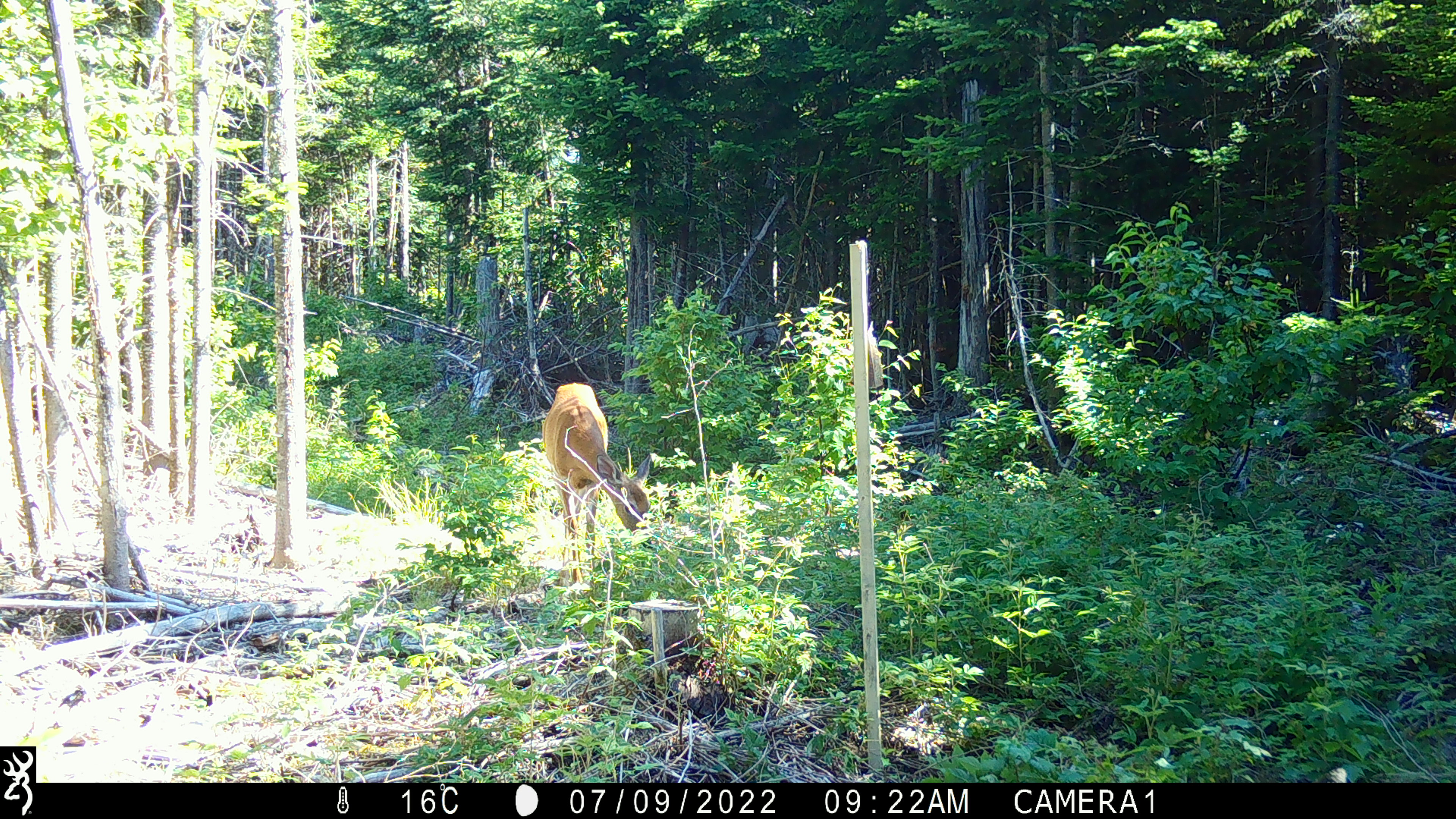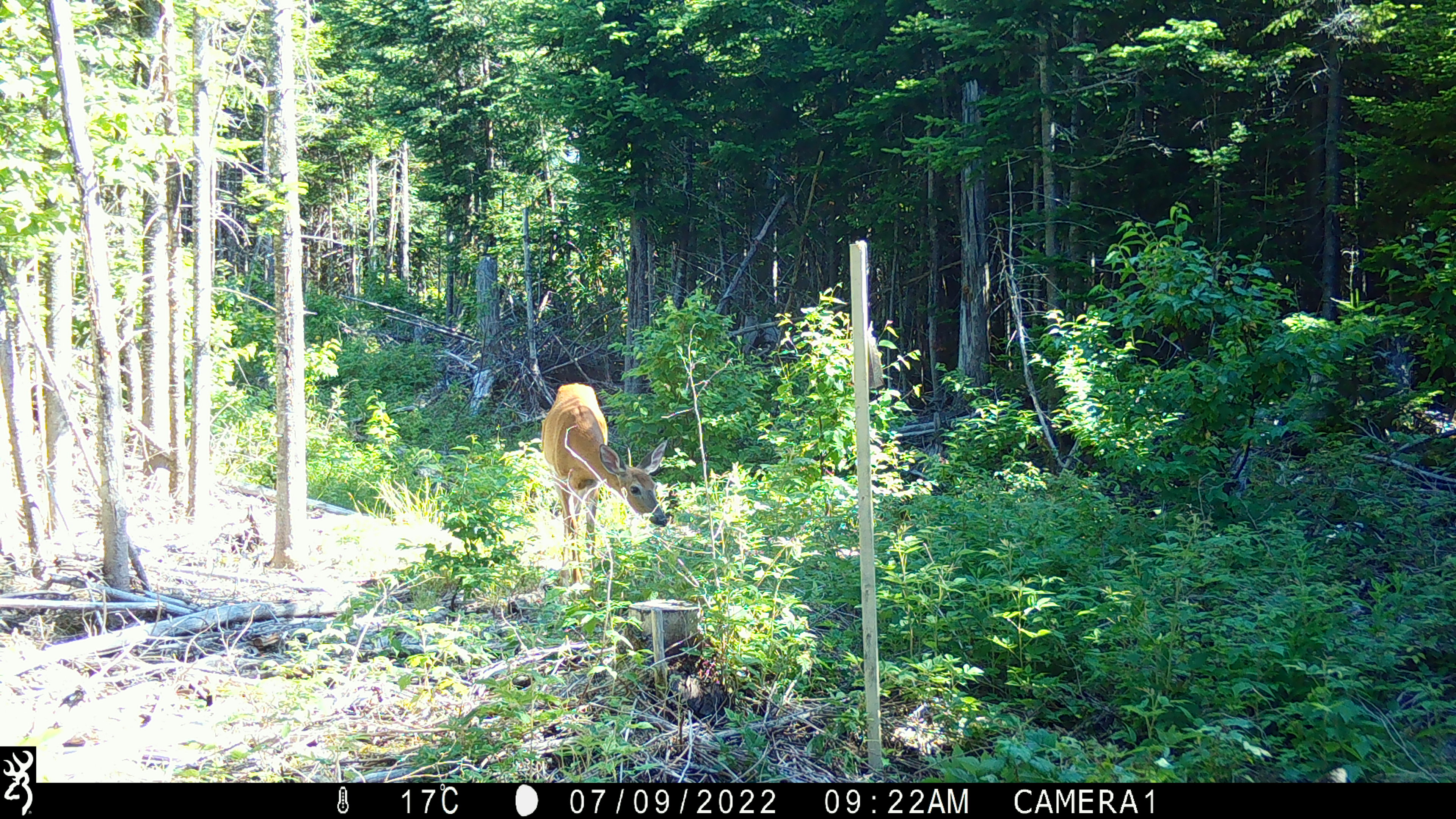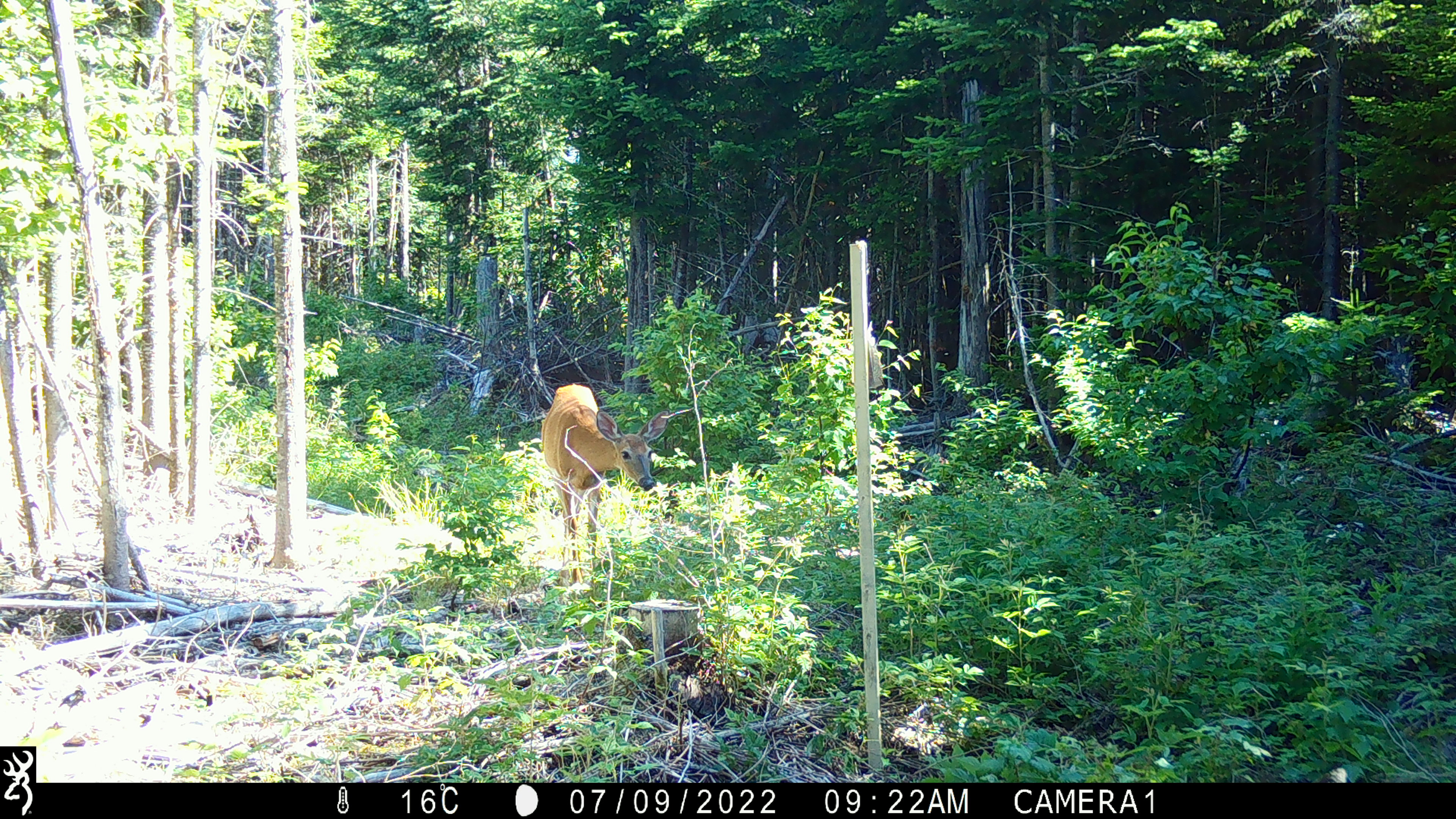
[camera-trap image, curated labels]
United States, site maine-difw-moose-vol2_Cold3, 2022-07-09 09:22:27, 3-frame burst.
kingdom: Animalia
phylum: Chordata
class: Mammalia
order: Artiodactyla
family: Cervidae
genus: Odocoileus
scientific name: Odocoileus virginianus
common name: white-tailed deer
White-tailed deer (Odocoileus virginianus).